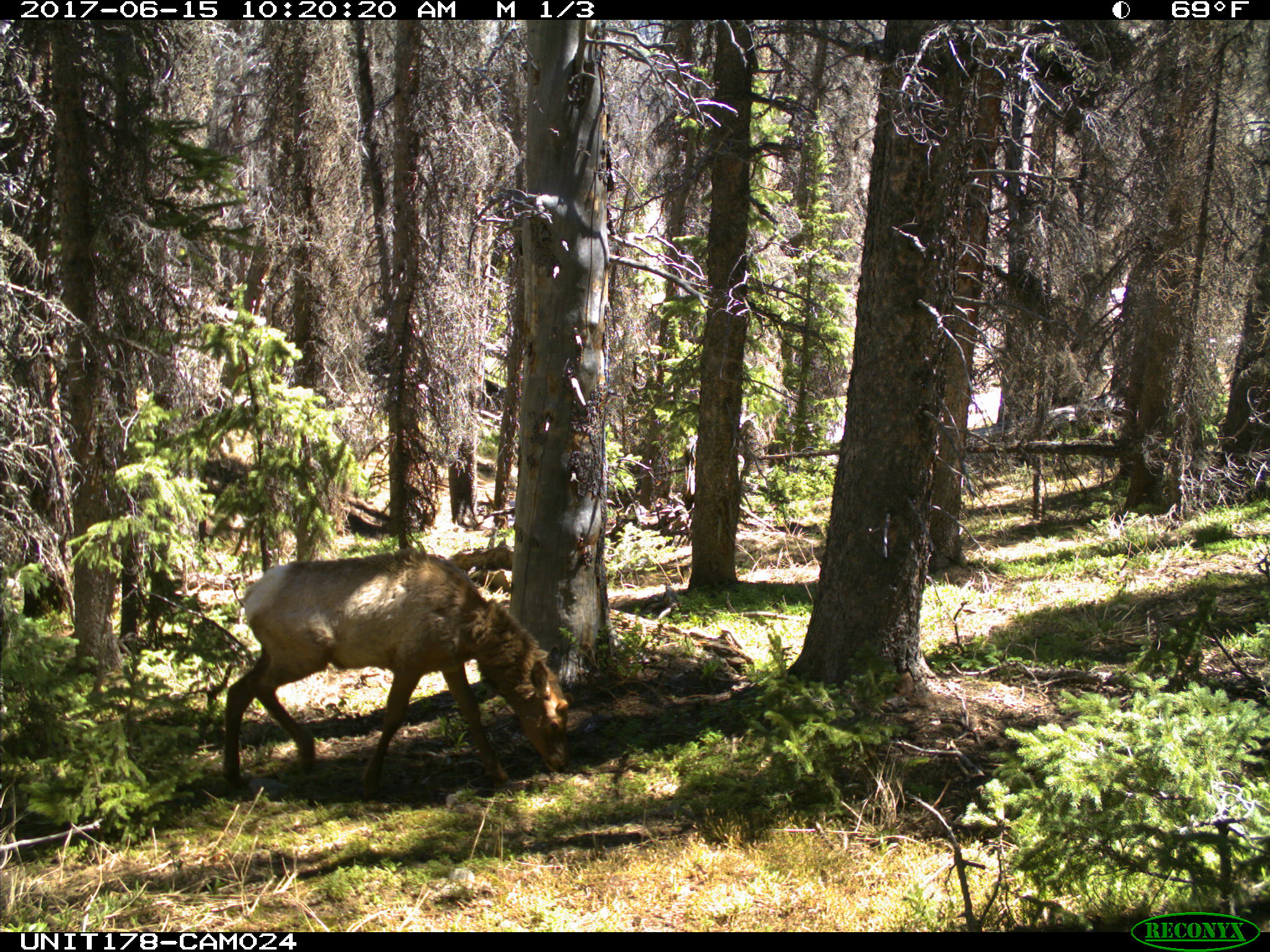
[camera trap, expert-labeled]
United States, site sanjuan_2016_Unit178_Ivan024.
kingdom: Animalia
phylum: Chordata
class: Mammalia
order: Artiodactyla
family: Cervidae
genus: Cervus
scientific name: Cervus elaphus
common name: red deer